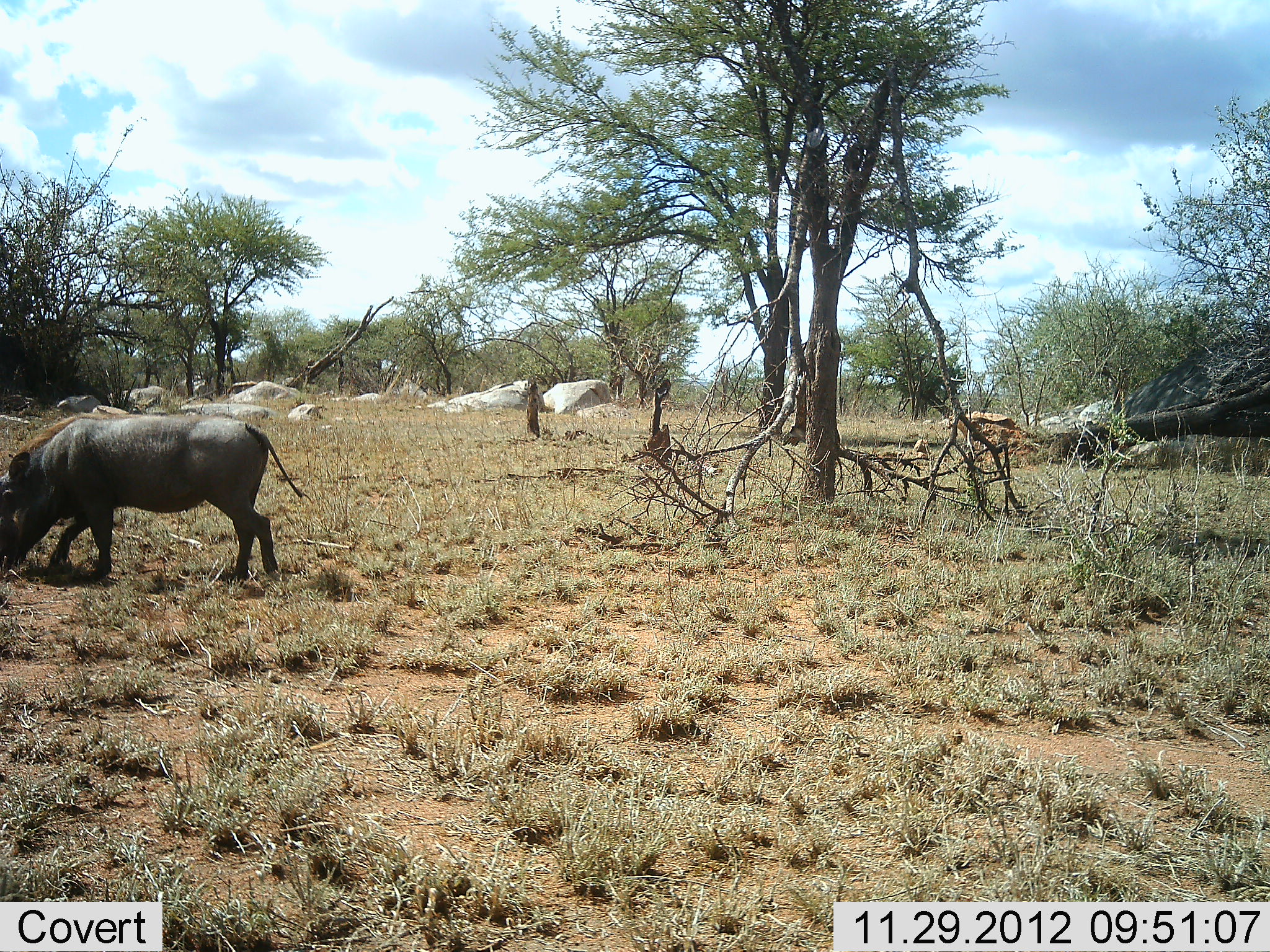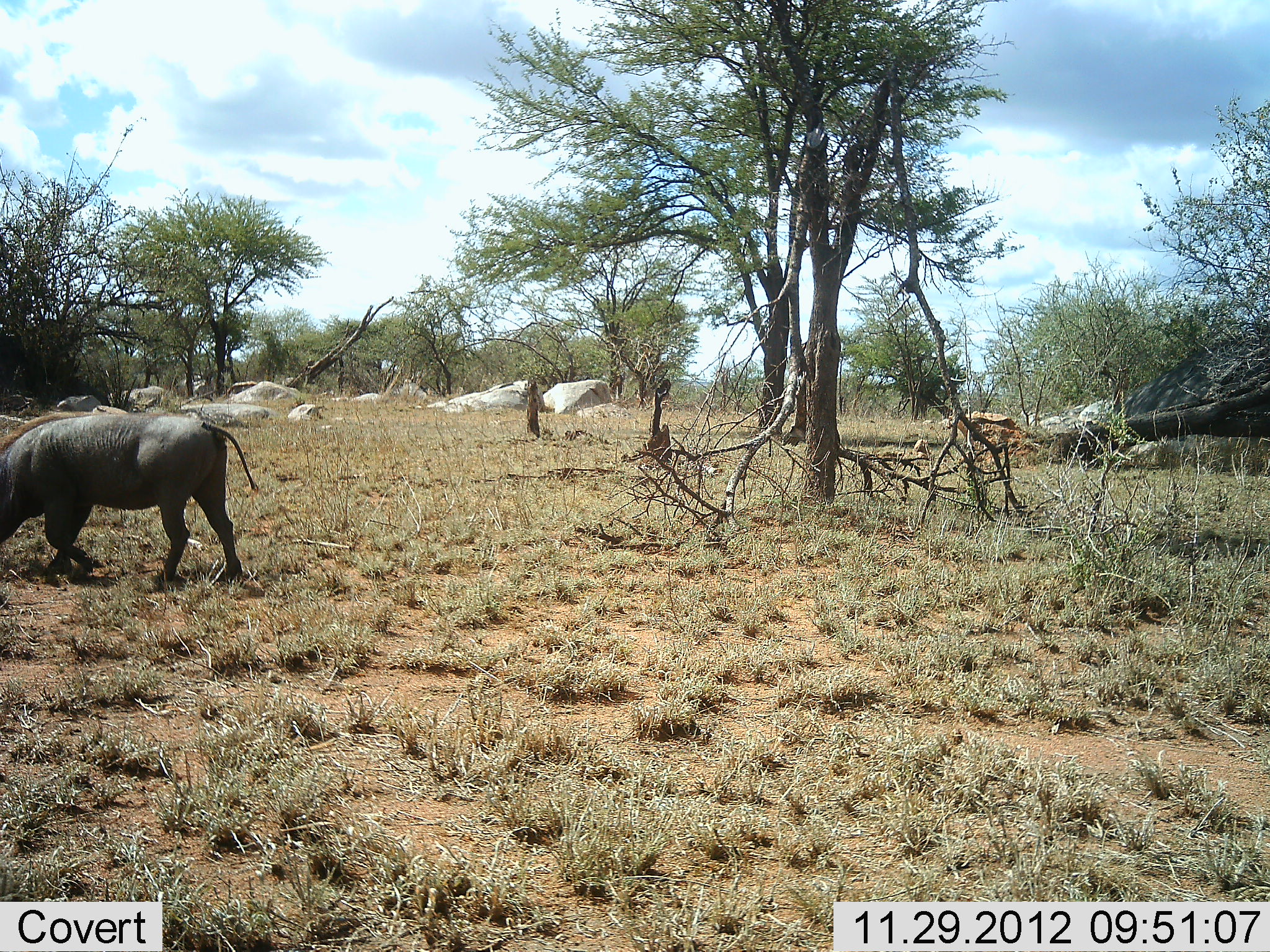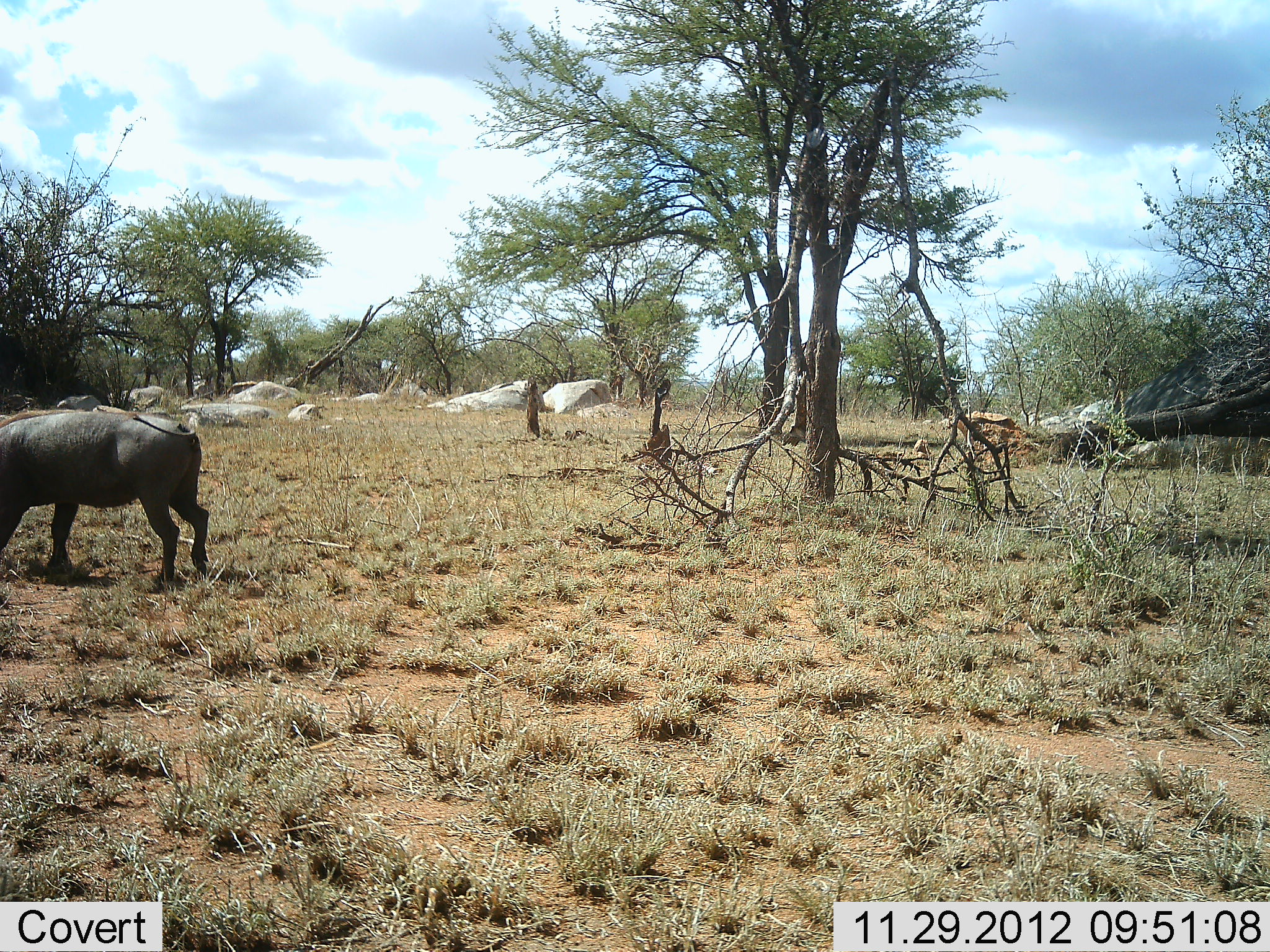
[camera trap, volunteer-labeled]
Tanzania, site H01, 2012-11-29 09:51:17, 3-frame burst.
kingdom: Animalia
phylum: Chordata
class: Mammalia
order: Artiodactyla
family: Suidae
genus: Phacochoerus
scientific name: Phacochoerus africanus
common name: warthog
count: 1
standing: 4%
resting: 0%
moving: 71%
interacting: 0%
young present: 0%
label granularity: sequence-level